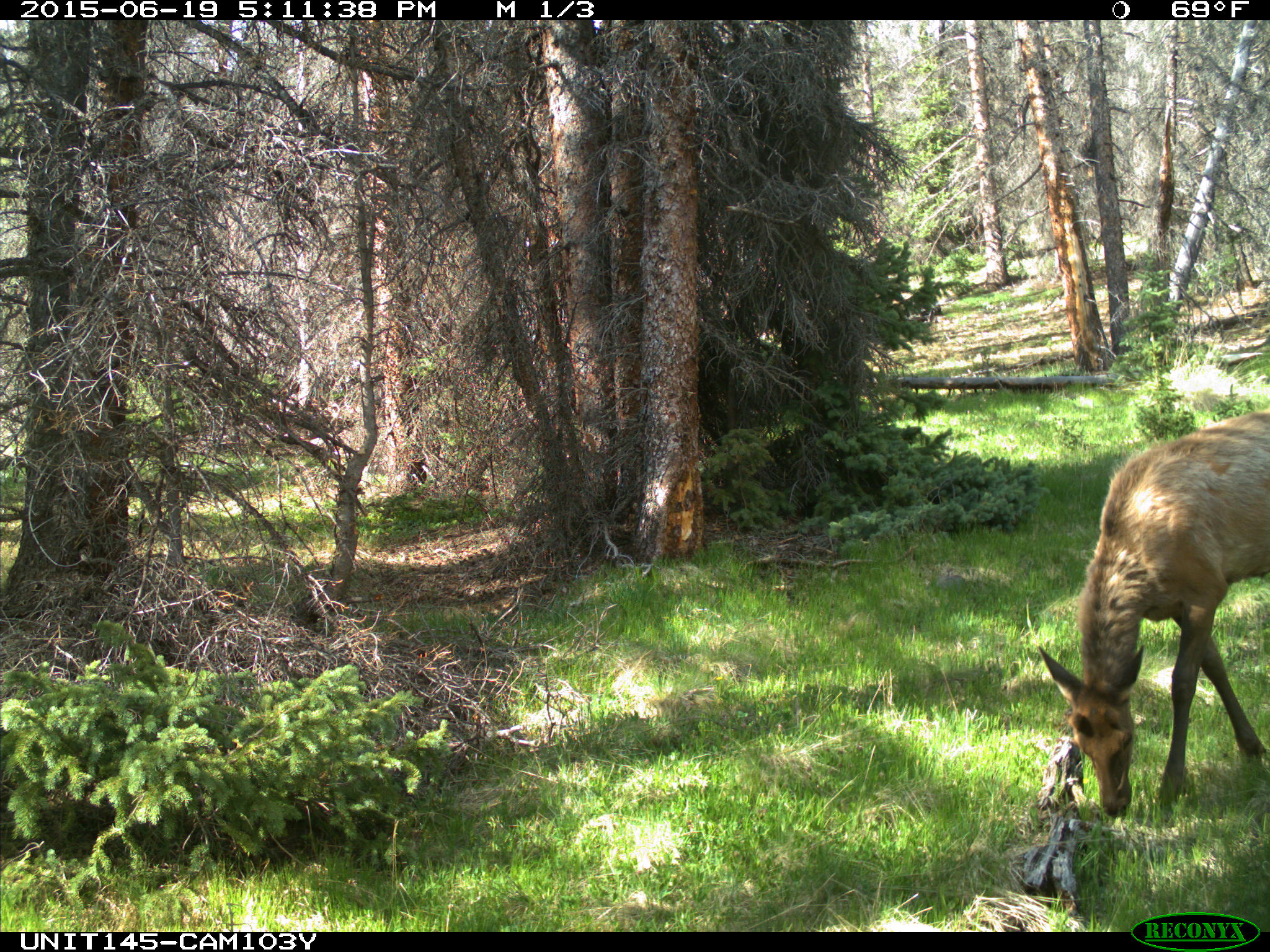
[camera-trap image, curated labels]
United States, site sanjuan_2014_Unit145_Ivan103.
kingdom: Animalia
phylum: Chordata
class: Mammalia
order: Artiodactyla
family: Cervidae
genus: Cervus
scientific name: Cervus elaphus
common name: red deer